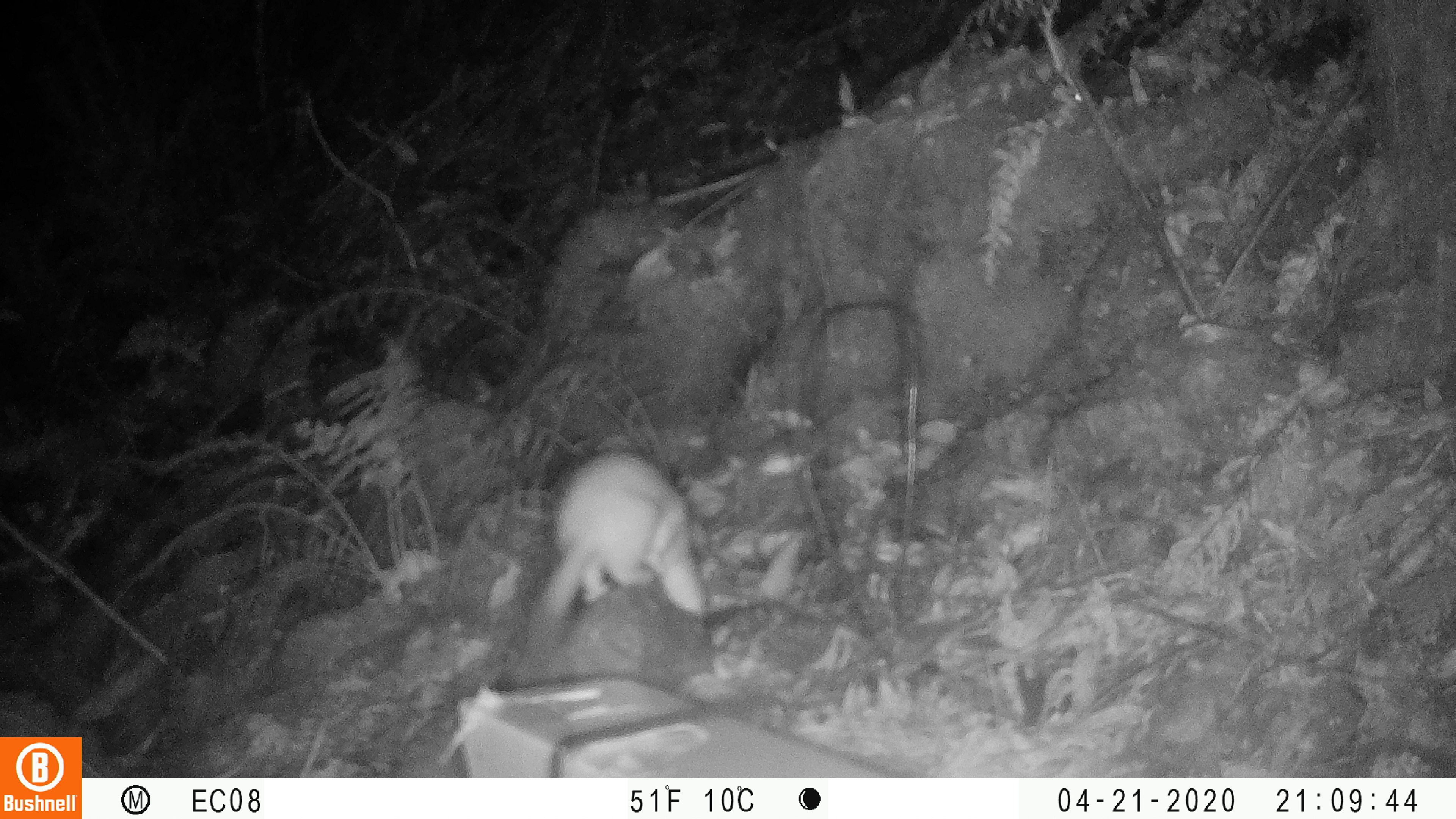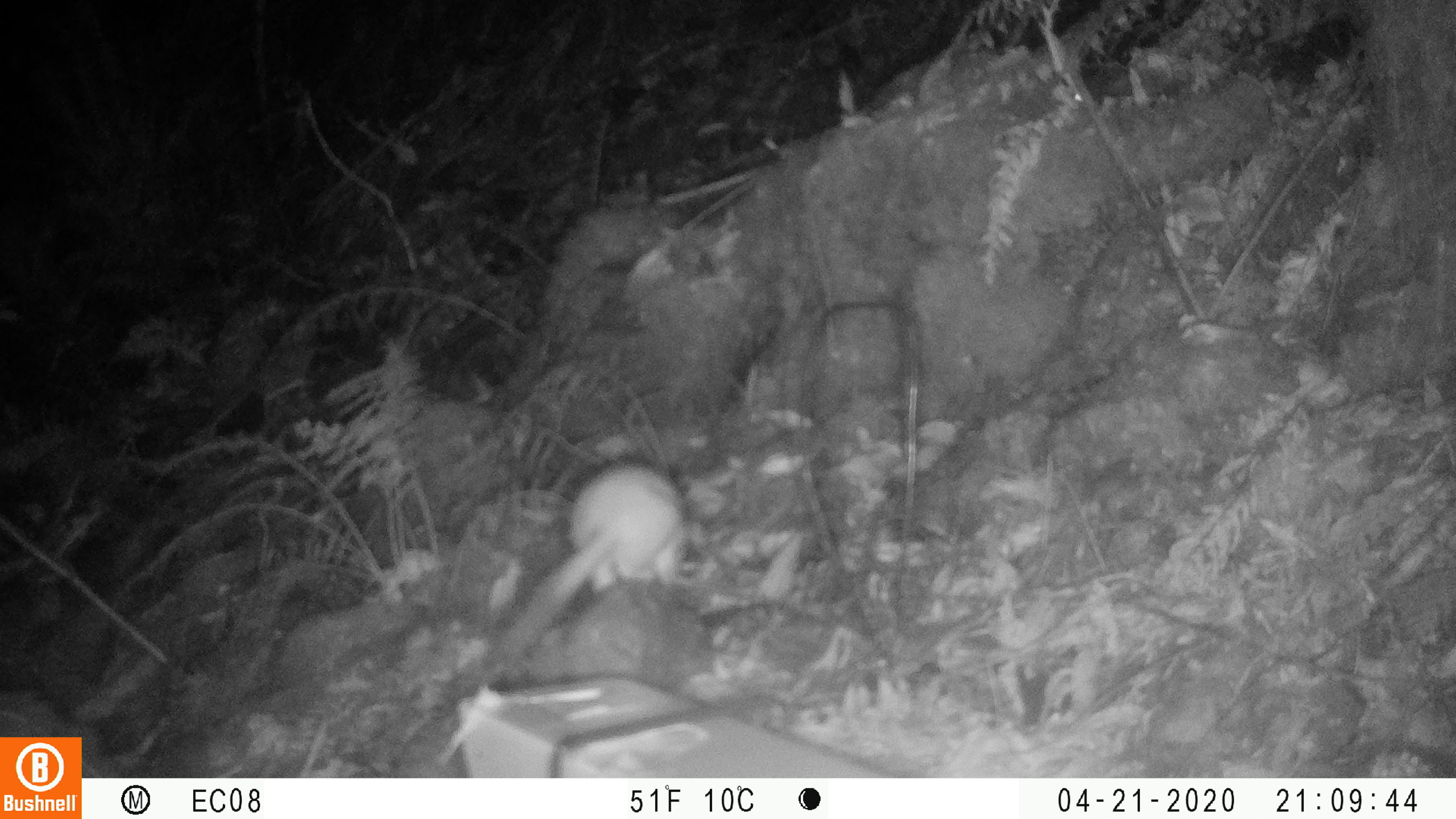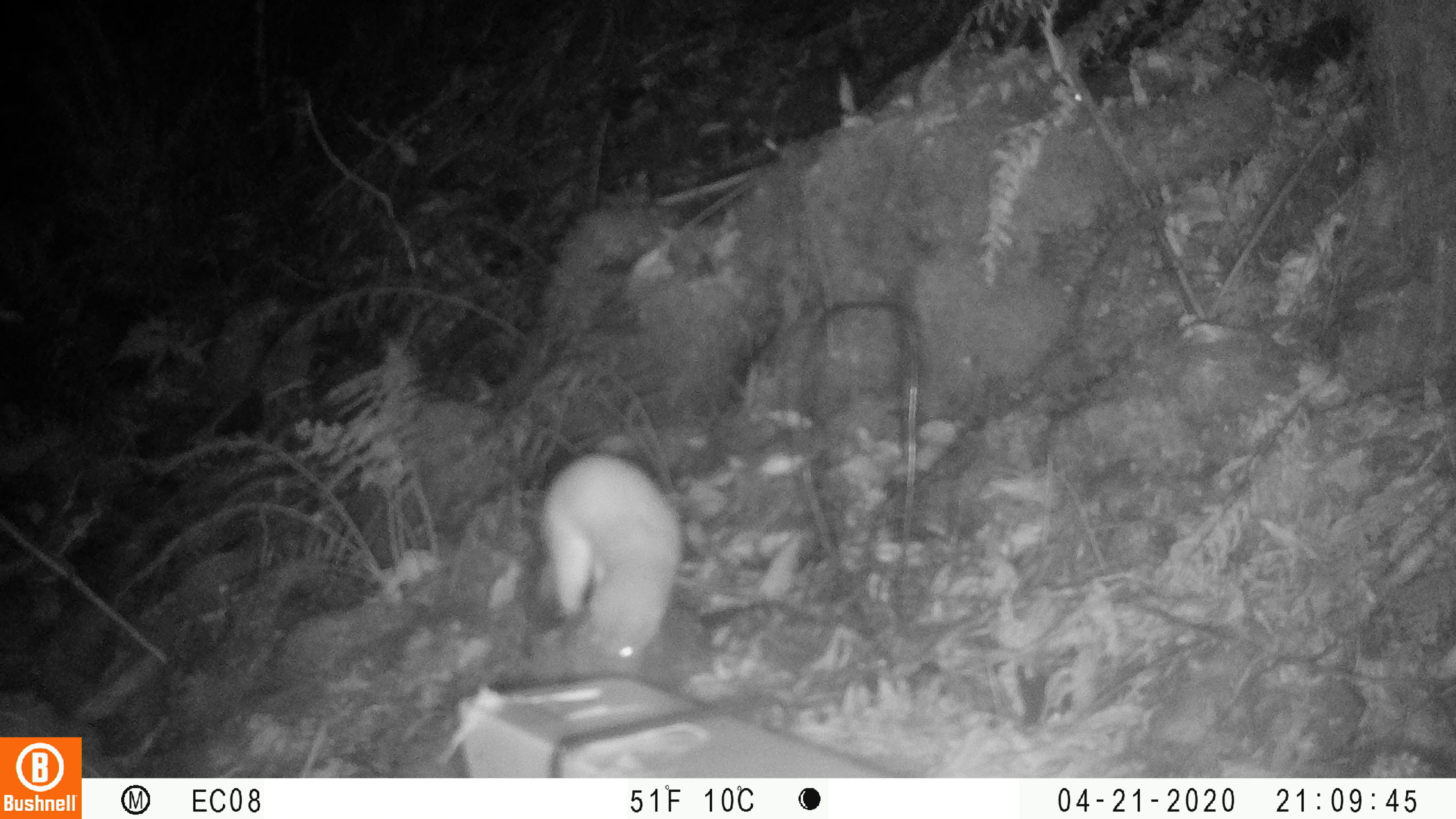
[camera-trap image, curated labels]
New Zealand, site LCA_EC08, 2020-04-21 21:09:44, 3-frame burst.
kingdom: Animalia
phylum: Chordata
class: Mammalia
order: Carnivora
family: Mustelidae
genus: Mustela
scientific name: Mustela erminea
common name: stoat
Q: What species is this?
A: Stoat (Mustela erminea).